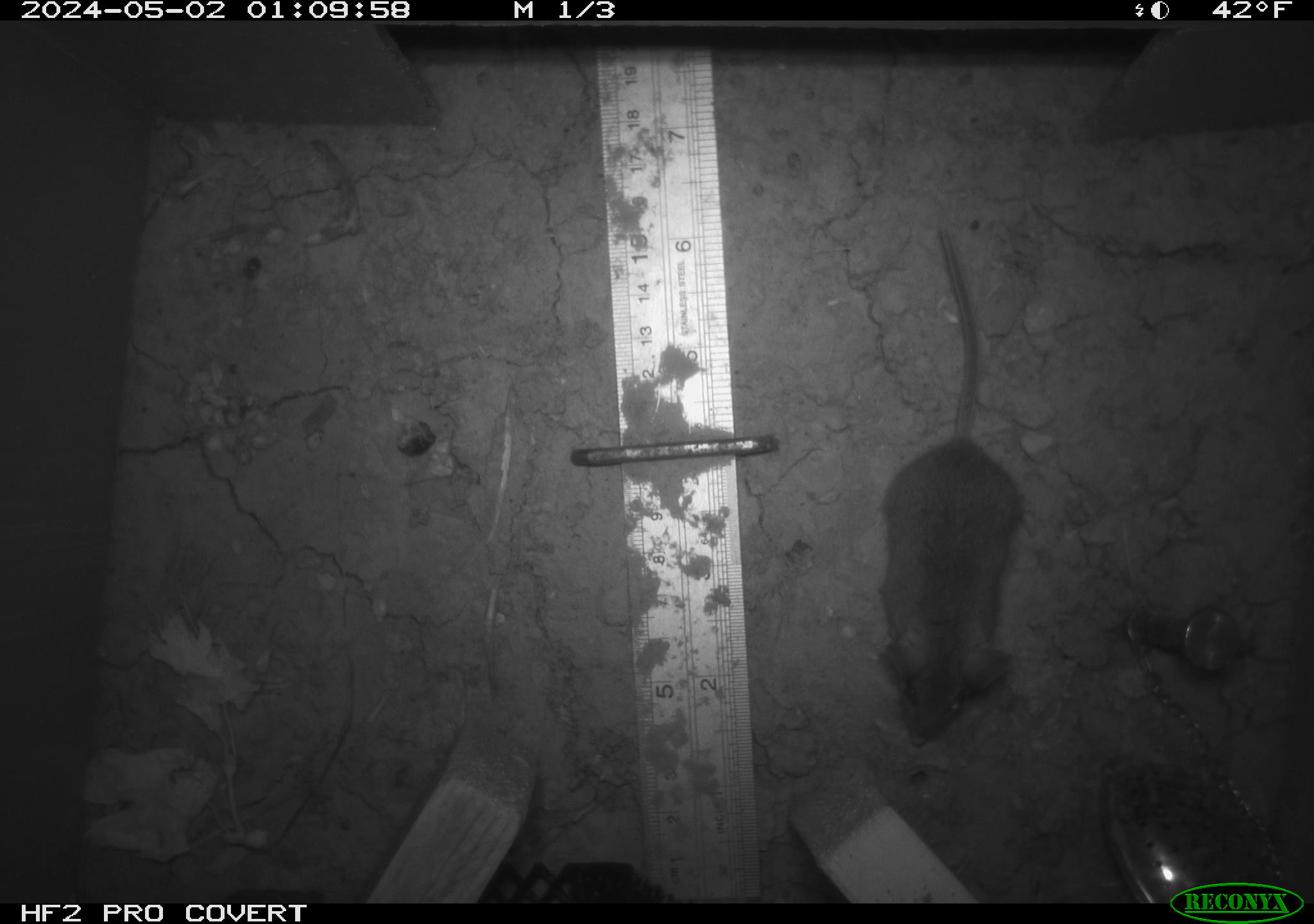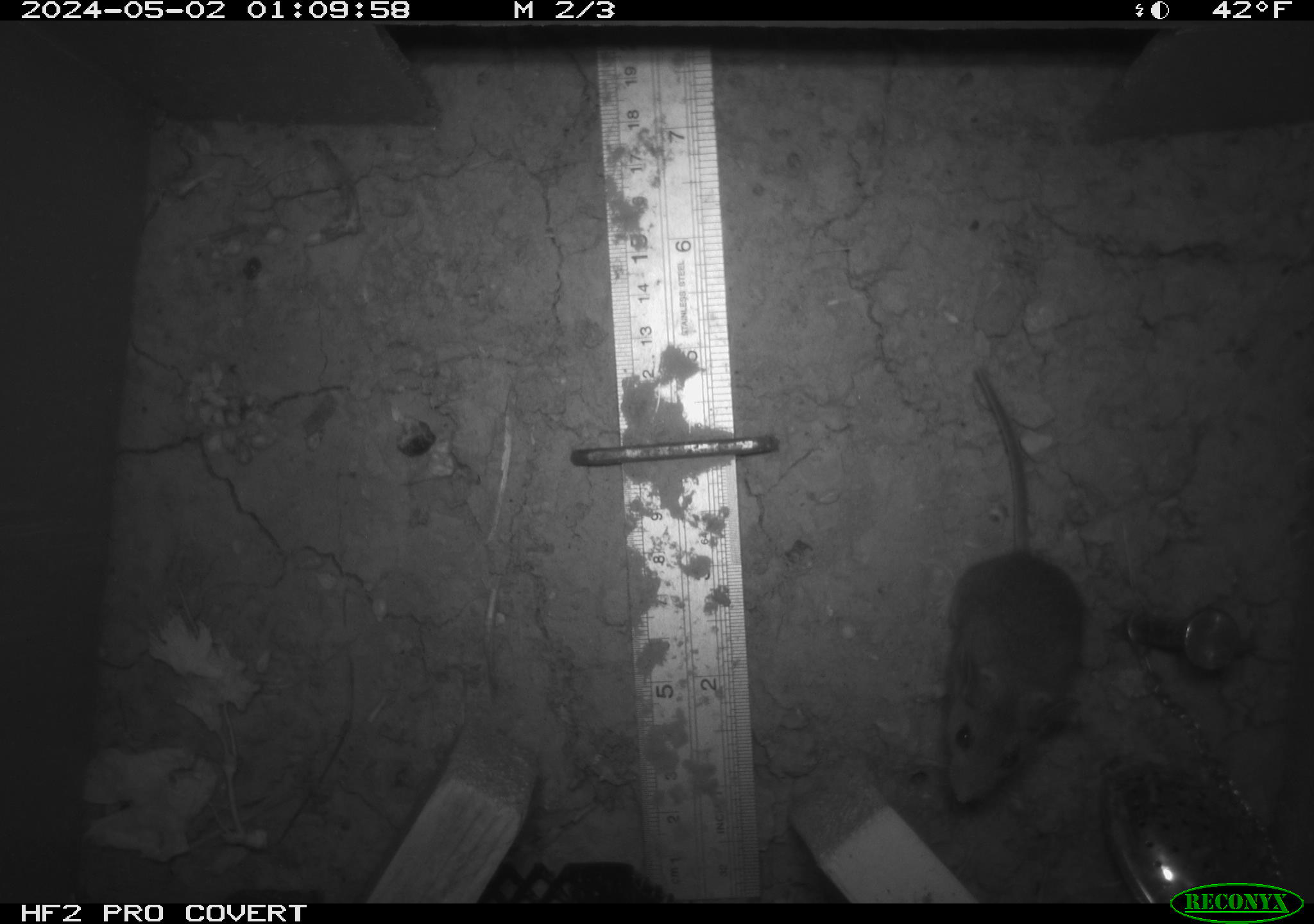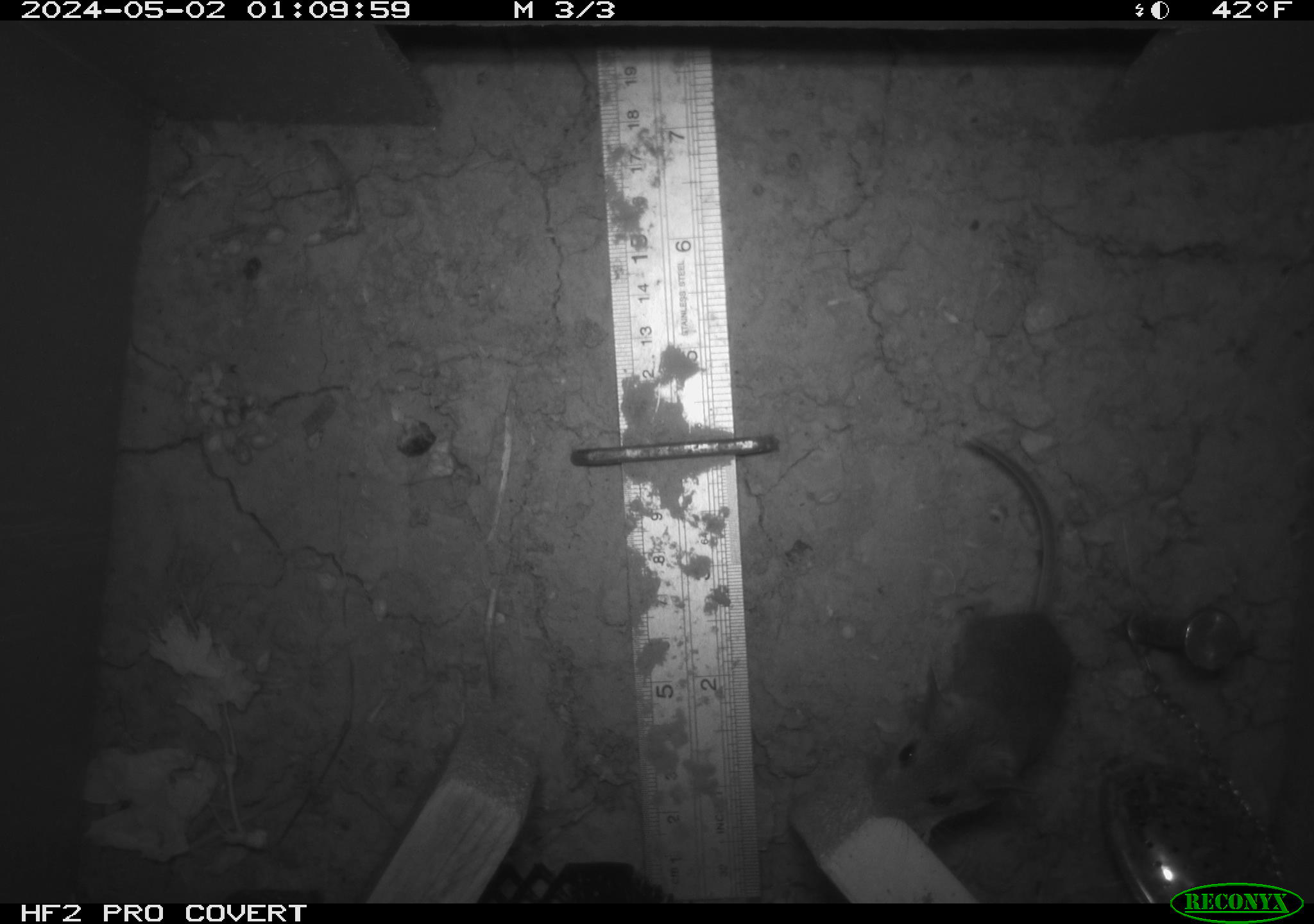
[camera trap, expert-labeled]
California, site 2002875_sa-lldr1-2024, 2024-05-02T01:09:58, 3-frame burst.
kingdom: Animalia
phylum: Chordata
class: Mammalia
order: Rodentia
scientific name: Rodentia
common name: mouse species